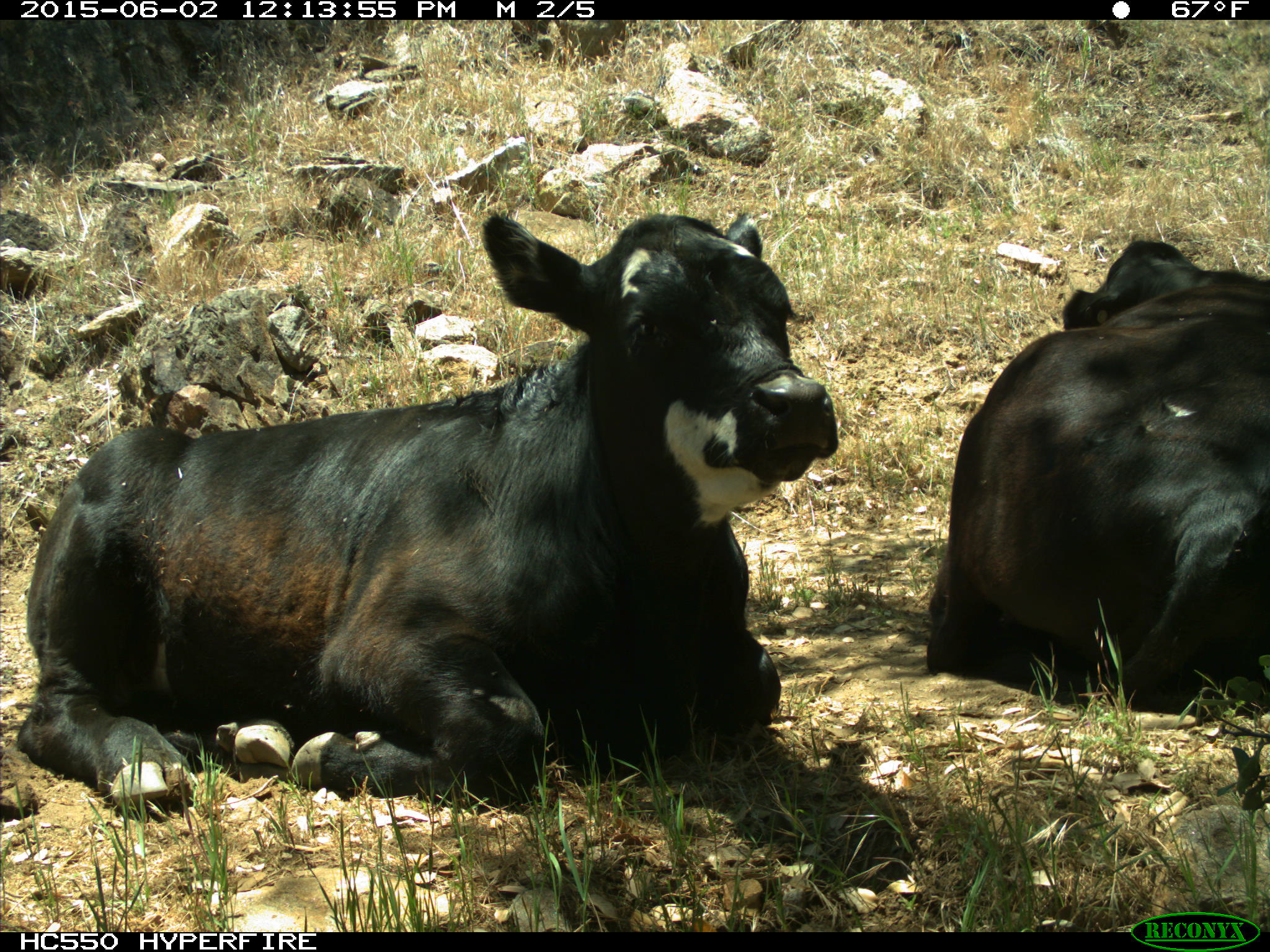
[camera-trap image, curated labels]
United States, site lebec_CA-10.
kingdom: Animalia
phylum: Chordata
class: Mammalia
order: Artiodactyla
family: Bovidae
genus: Bos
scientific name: Bos taurus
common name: domestic cow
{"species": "Bos taurus (domestic cow)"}